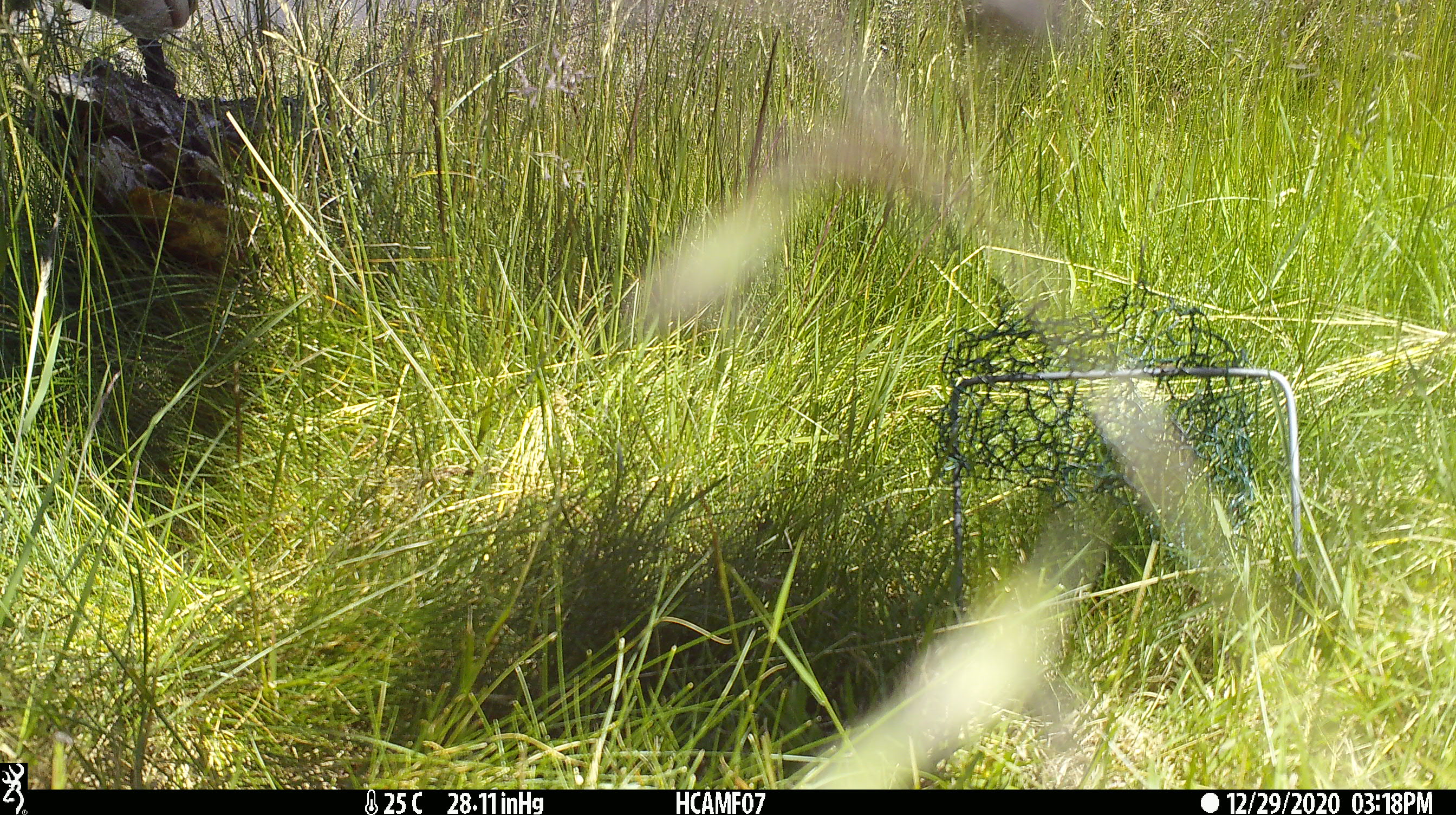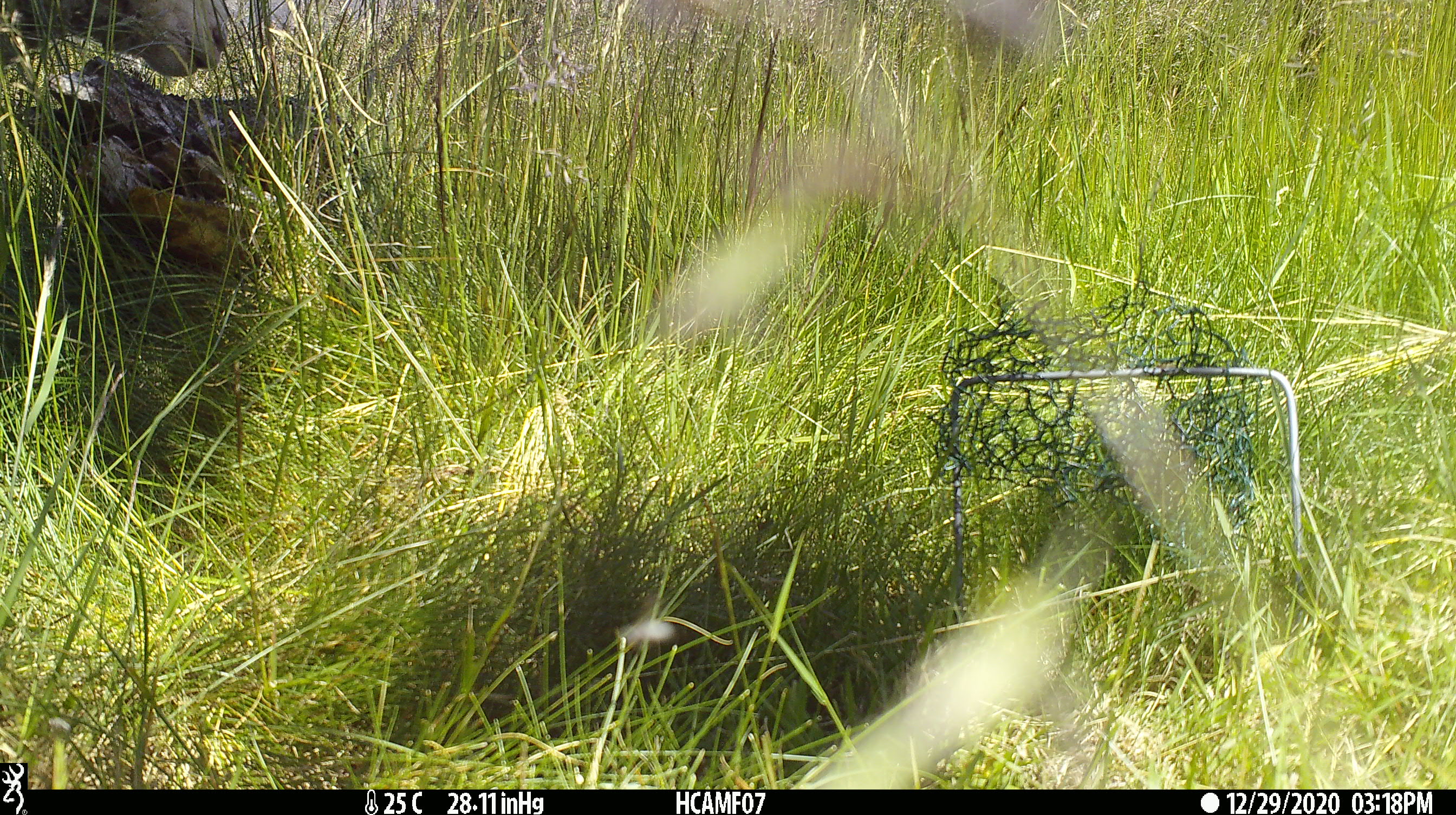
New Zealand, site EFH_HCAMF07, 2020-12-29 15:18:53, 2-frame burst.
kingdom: Animalia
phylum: Chordata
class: Mammalia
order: Artiodactyla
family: Bovidae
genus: Ovis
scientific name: Ovis aries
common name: domestic sheep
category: sheep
Sheep (domestic sheep) (Ovis aries).